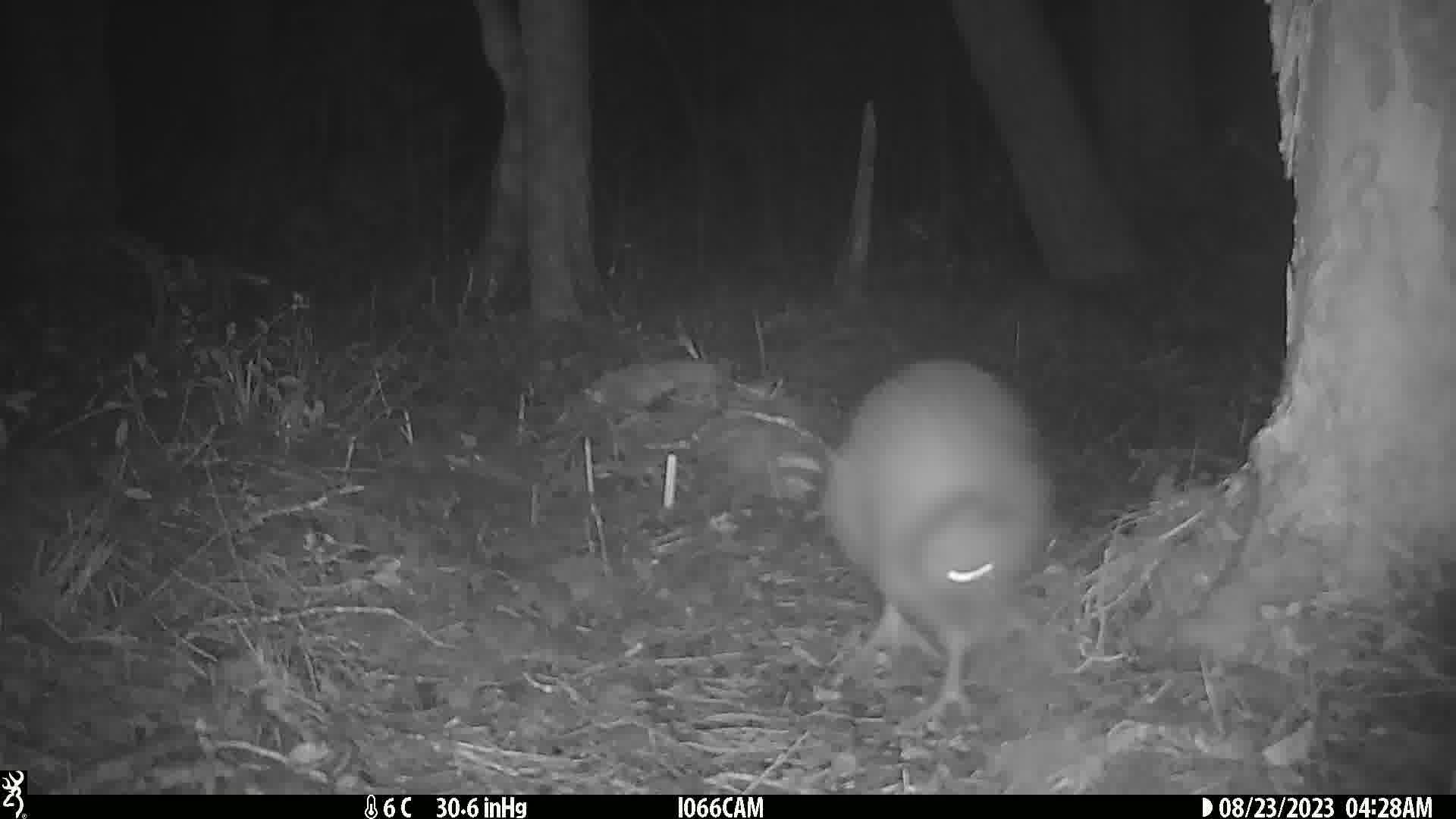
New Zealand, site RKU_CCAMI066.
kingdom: Animalia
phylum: Chordata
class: Aves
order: Apterygiformes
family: Apterygidae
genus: Apteryx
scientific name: Apteryx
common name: kiwi